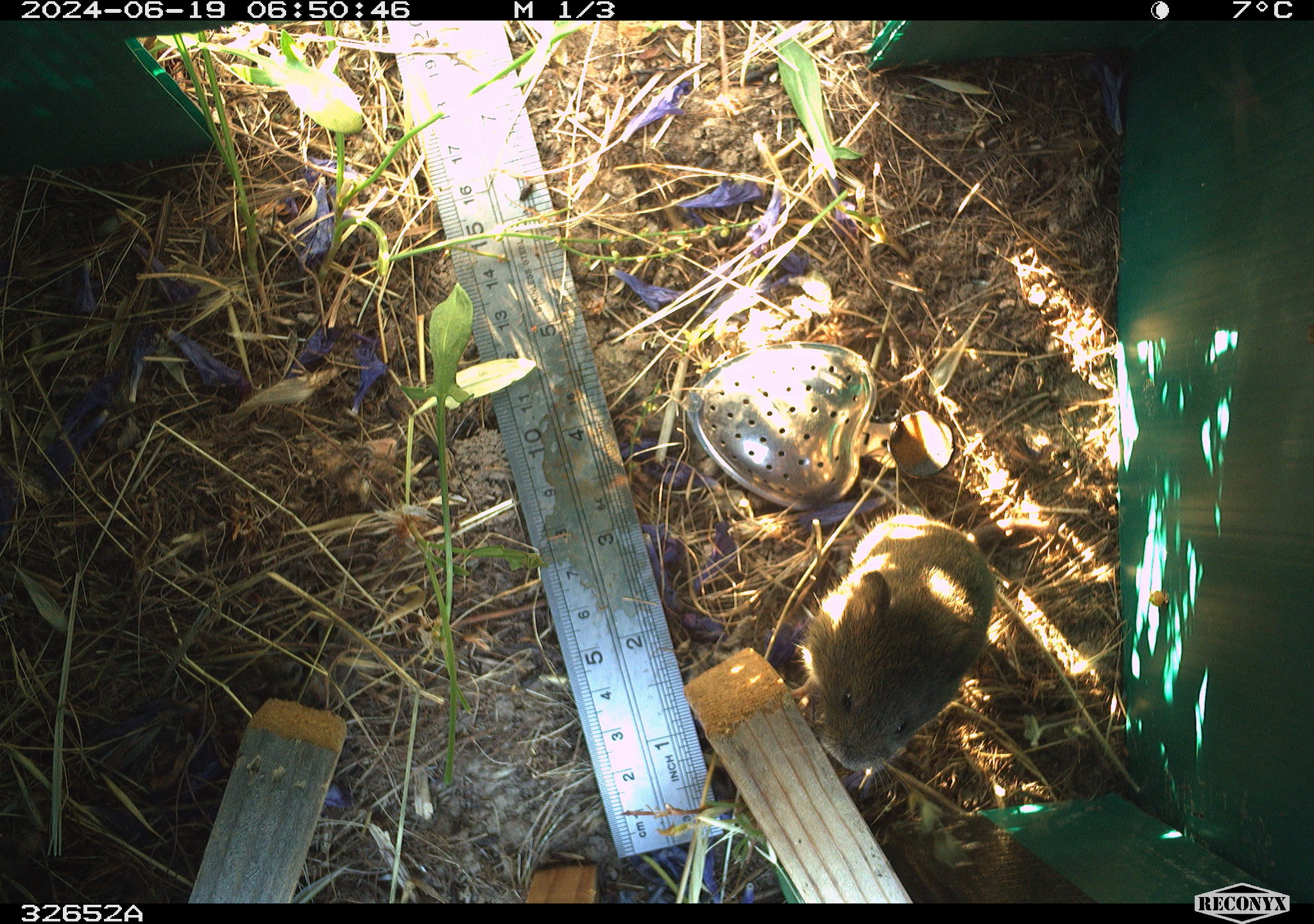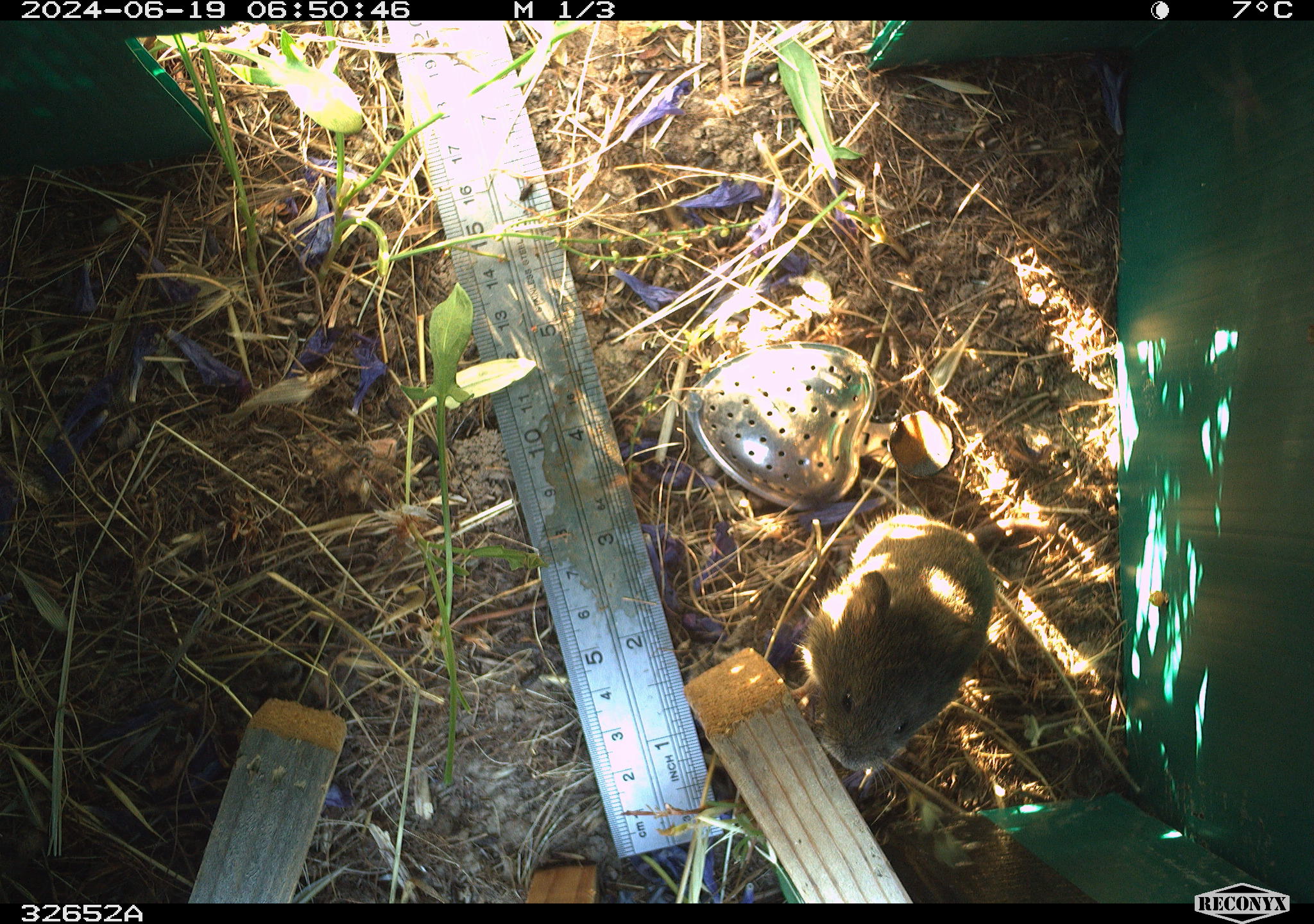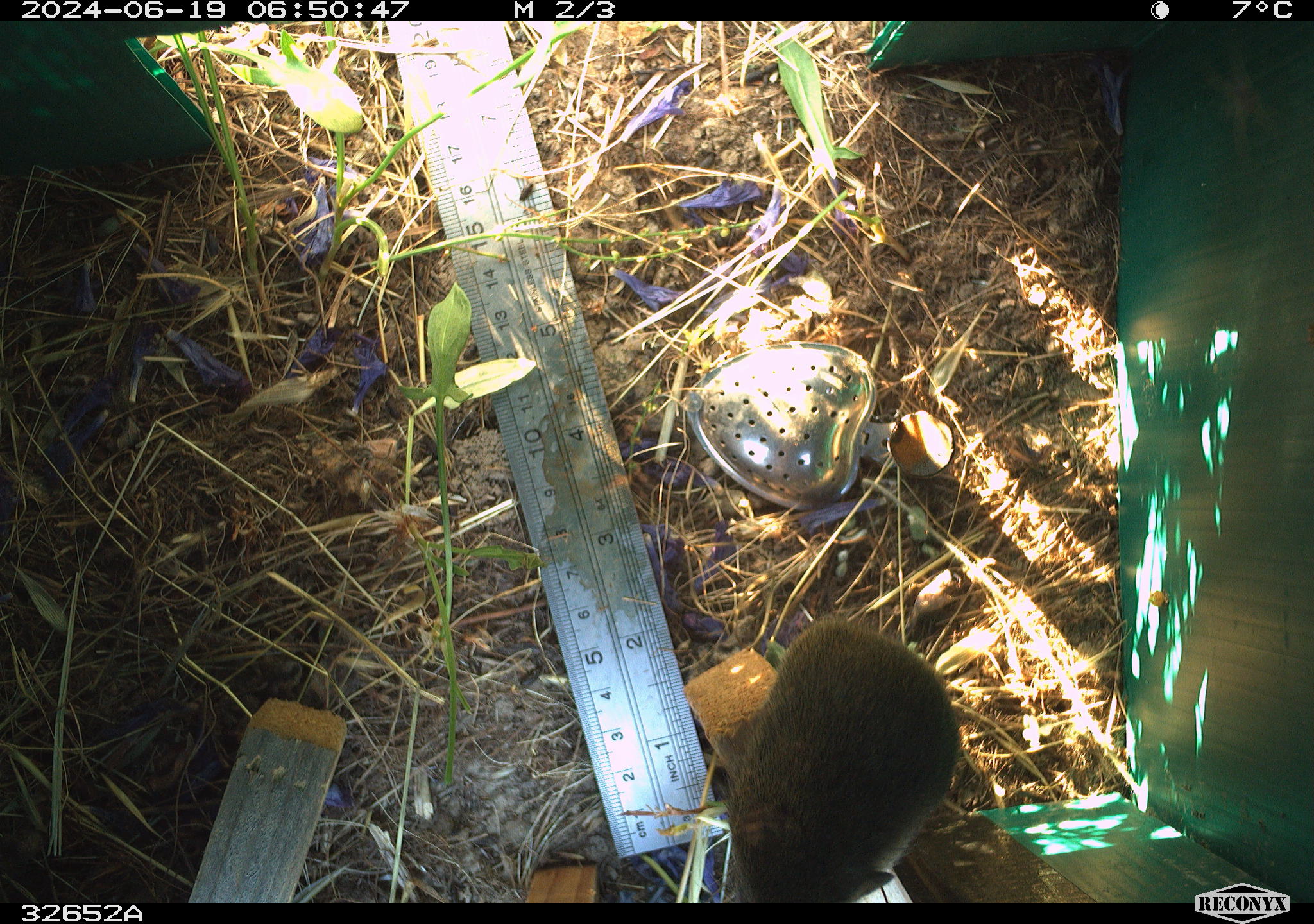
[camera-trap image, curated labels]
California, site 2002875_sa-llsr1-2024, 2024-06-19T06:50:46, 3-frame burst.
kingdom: Animalia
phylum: Chordata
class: Mammalia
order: Rodentia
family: Cricetidae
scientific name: Arvicolinae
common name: voles, lemmings, and muskrats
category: arvicolinae subfamily